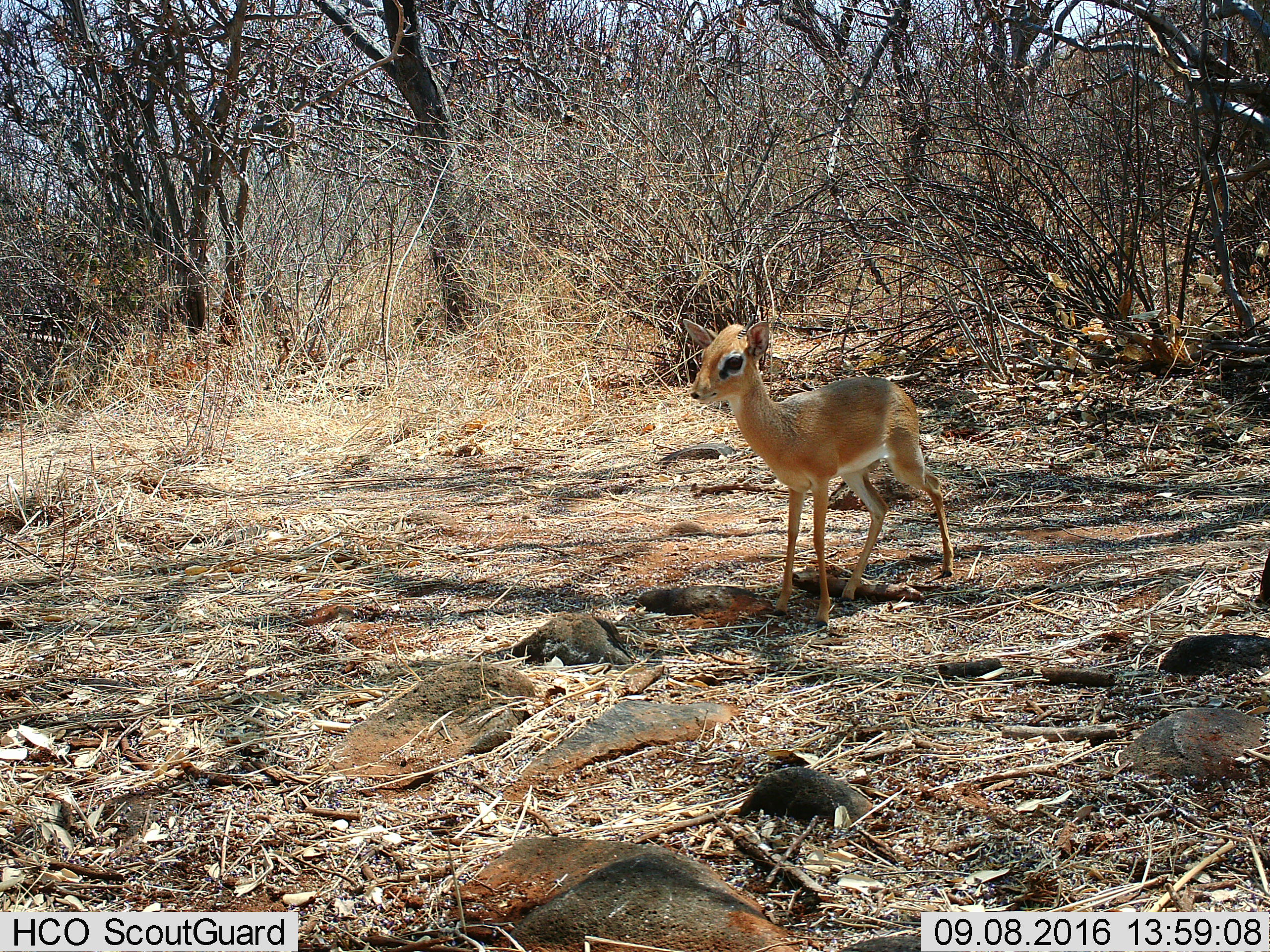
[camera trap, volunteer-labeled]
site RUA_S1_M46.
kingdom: Animalia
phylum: Chordata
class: Mammalia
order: Artiodactyla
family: Bovidae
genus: Madoqua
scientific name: Madoqua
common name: dik-dik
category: dikdik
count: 1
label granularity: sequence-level